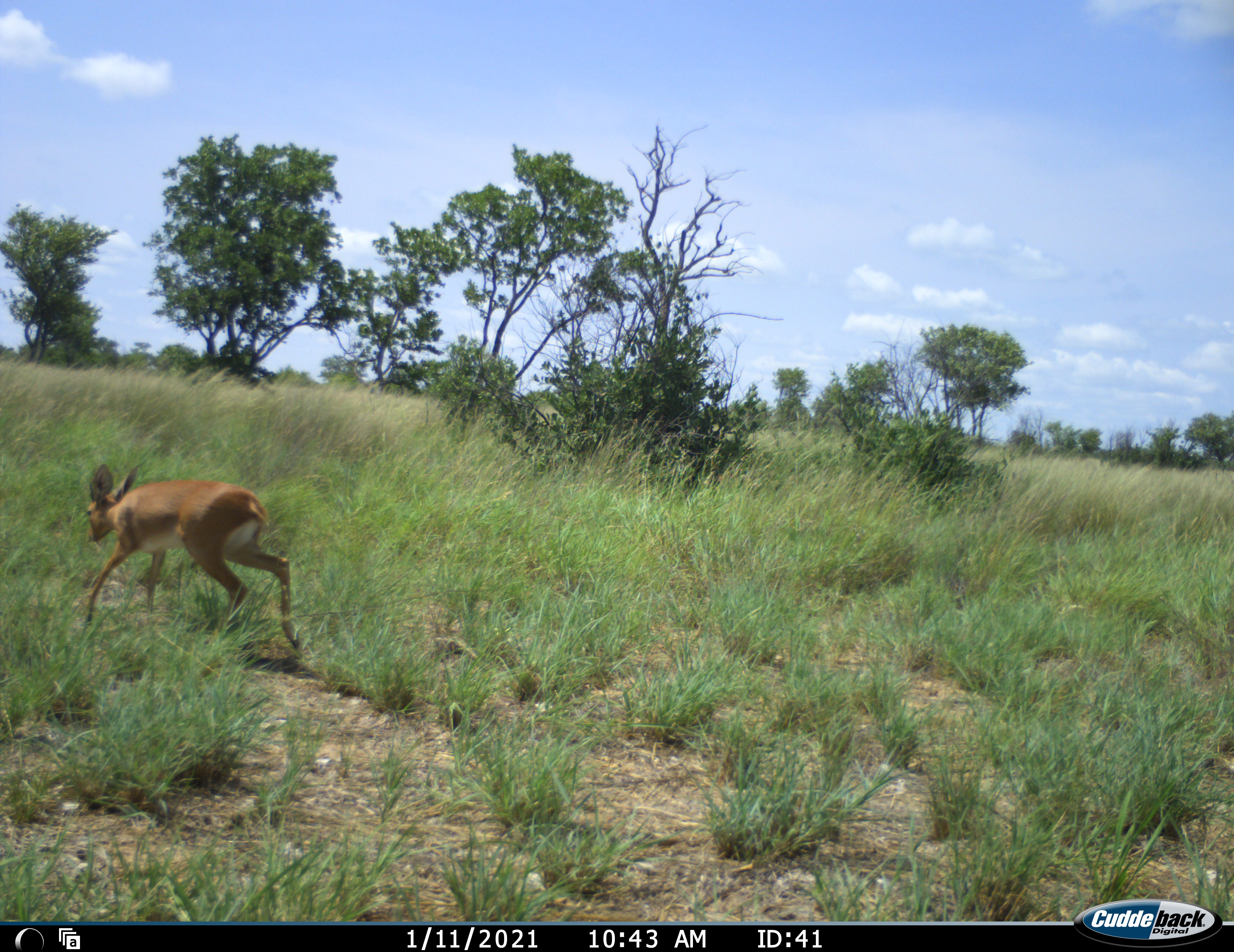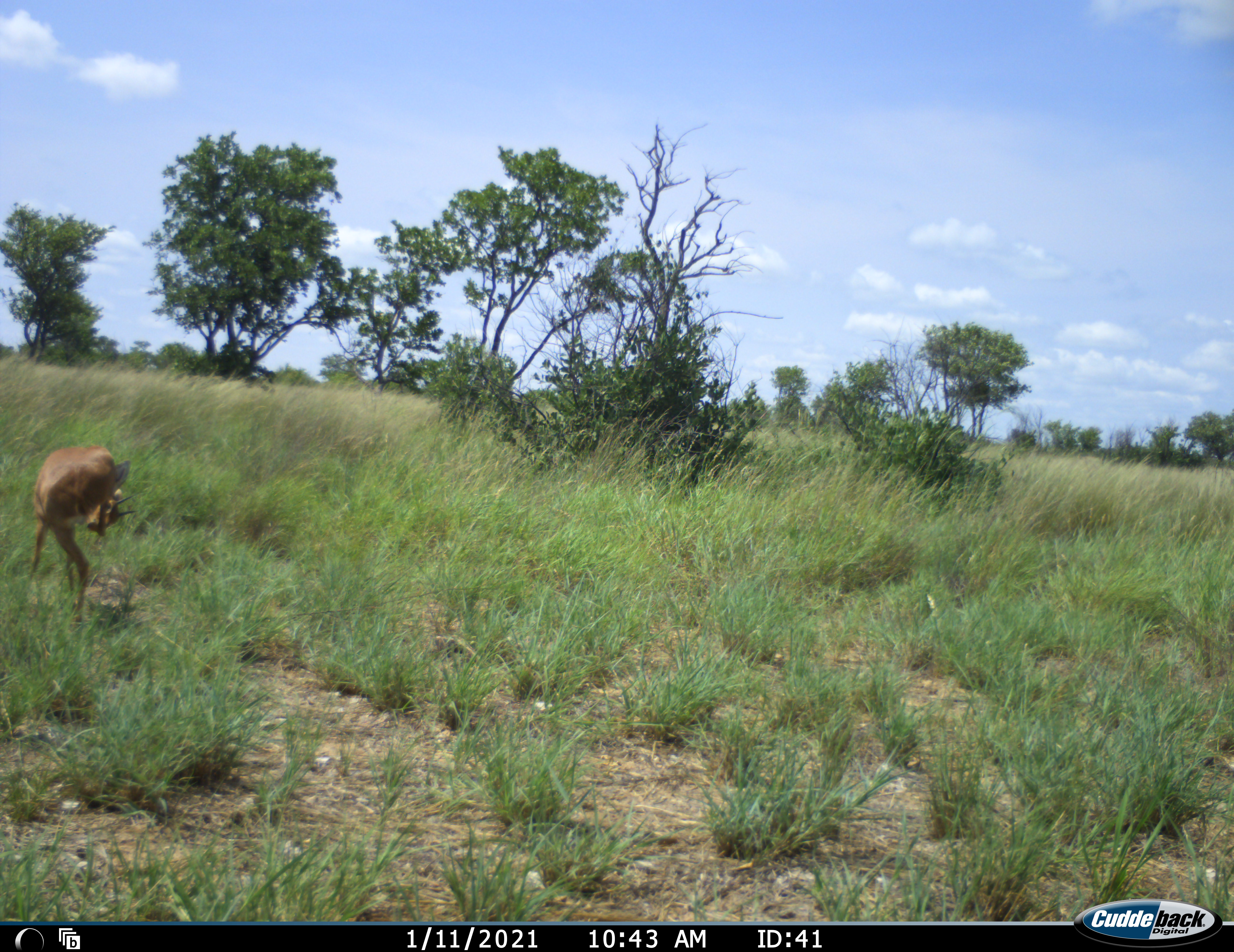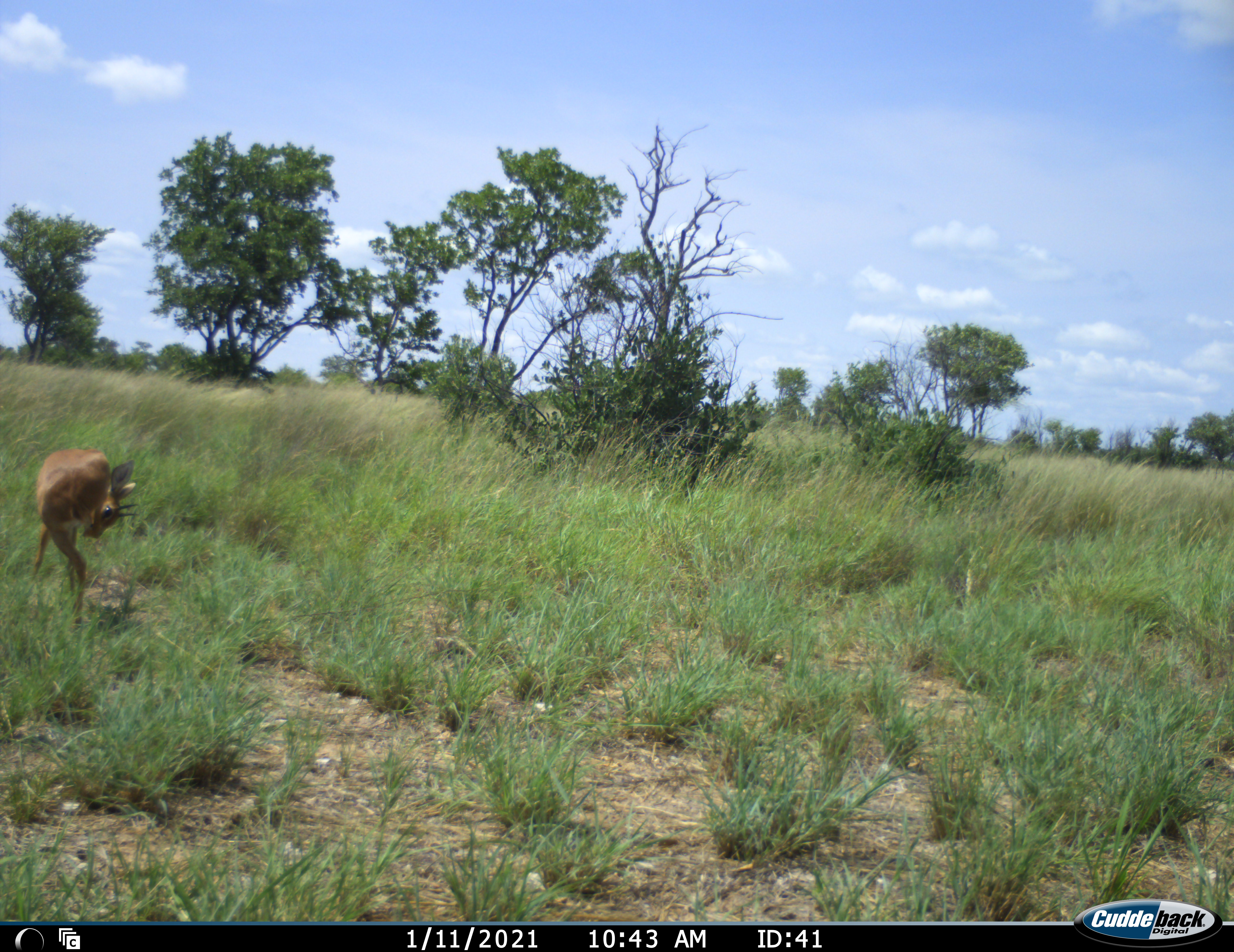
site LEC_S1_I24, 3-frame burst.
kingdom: Animalia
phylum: Chordata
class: Mammalia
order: Artiodactyla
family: Bovidae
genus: Raphicerus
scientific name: Raphicerus campestris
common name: steenbok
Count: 1.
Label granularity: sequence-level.